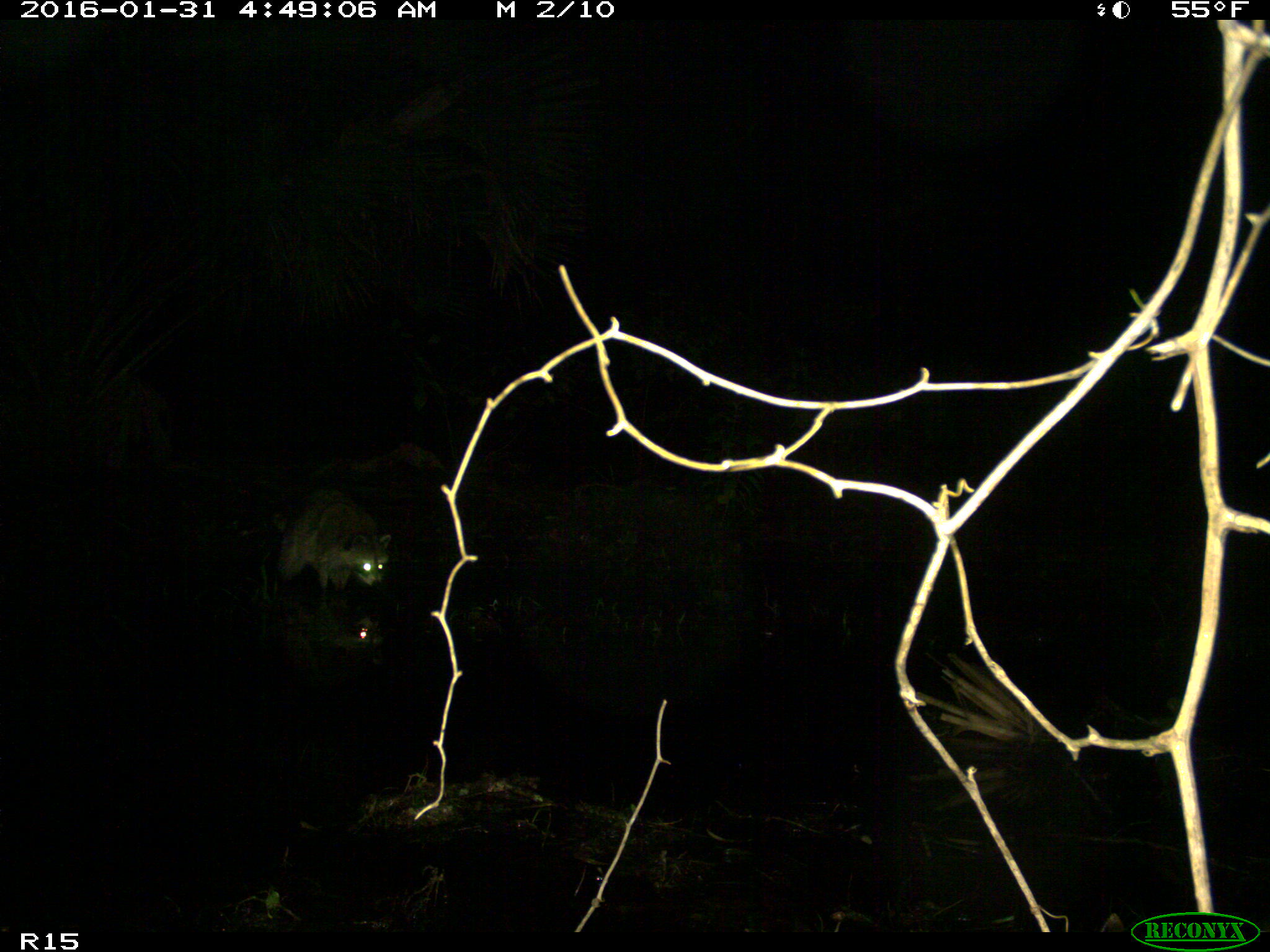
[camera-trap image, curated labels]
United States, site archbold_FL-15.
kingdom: Animalia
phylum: Chordata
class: Mammalia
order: Carnivora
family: Procyonidae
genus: Procyon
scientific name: Procyon lotor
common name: common raccoon